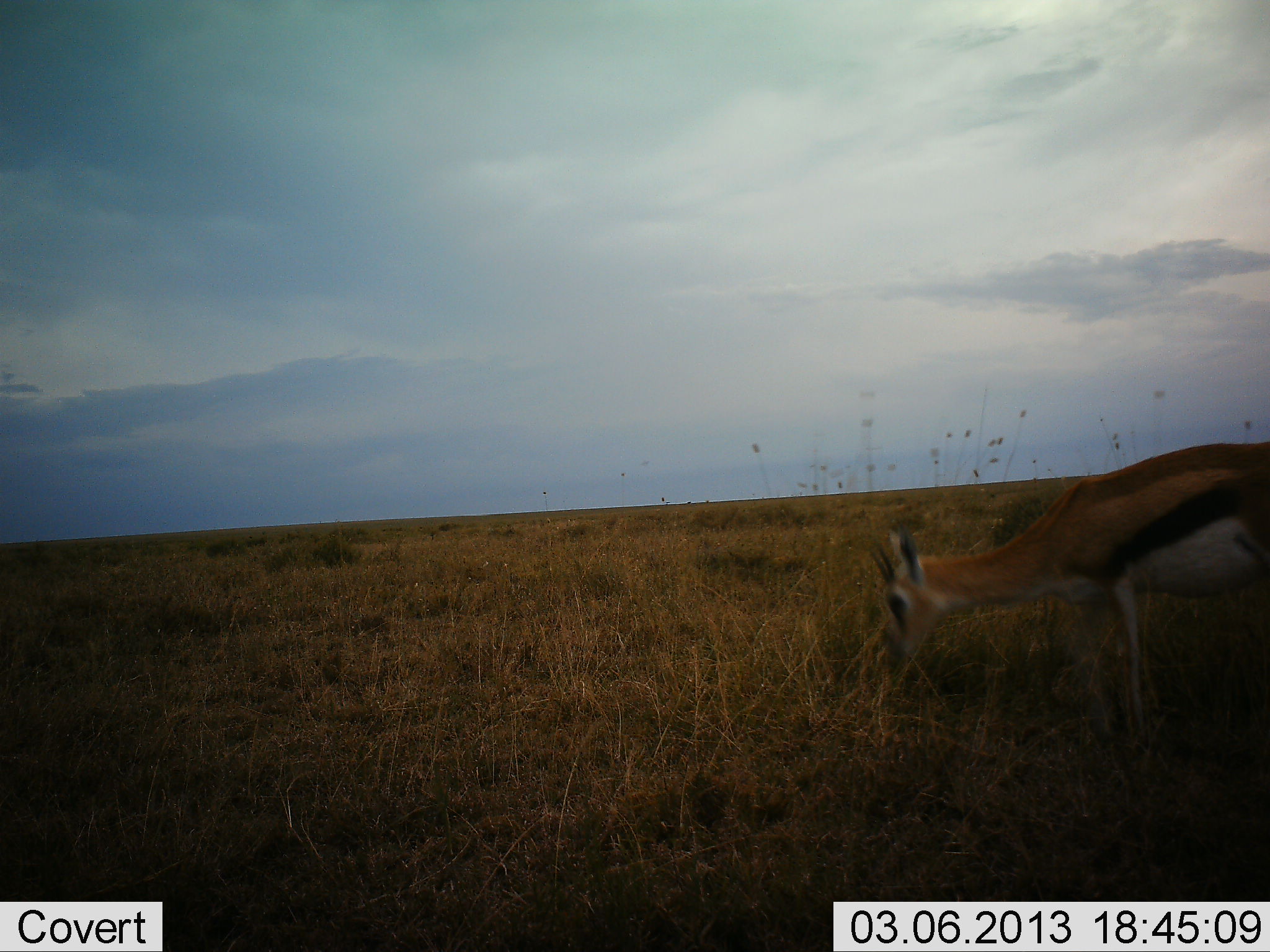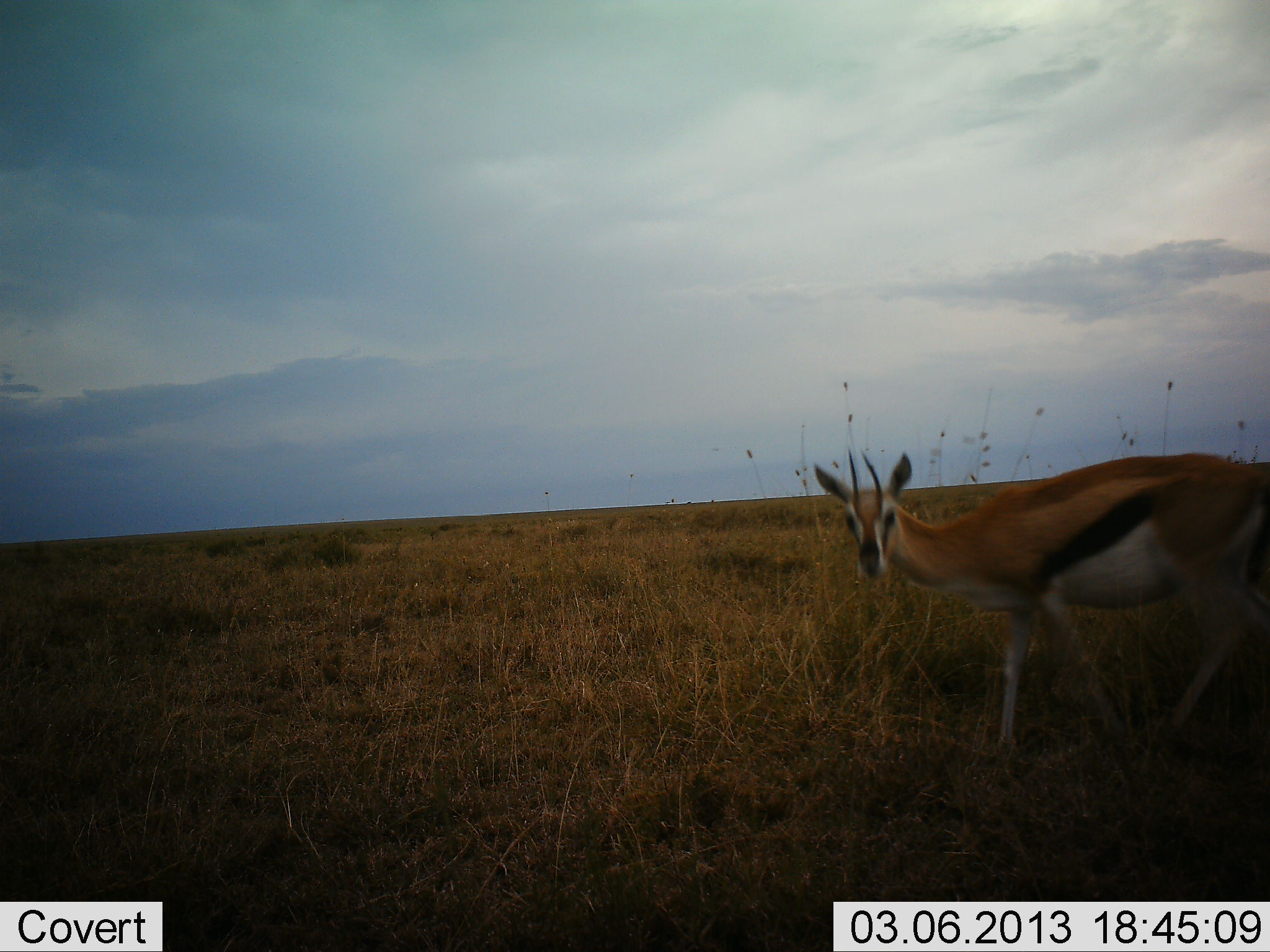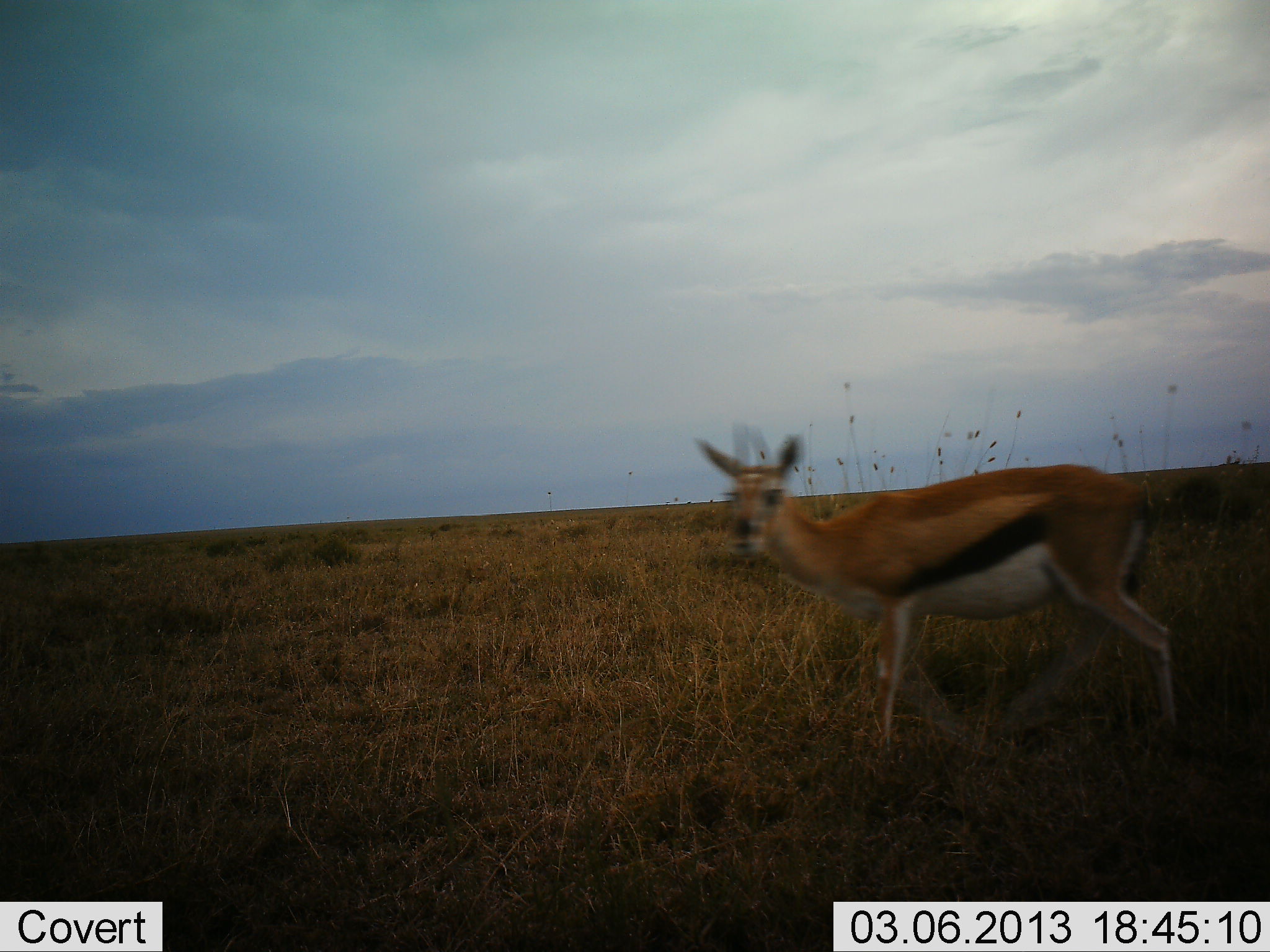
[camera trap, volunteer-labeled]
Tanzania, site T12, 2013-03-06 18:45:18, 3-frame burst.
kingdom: Animalia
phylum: Chordata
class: Mammalia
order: Artiodactyla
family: Bovidae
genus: Eudorcas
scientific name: Eudorcas thomsonii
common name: thomson's gazelle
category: gazellethomsons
Gazellethomsons (thomson's gazelle) (Eudorcas thomsonii), count 1. Behavior (volunteer vote fractions): standing 8%, resting 0%, moving 92%, interacting 4%. Young present (vote fraction): 0%. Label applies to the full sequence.